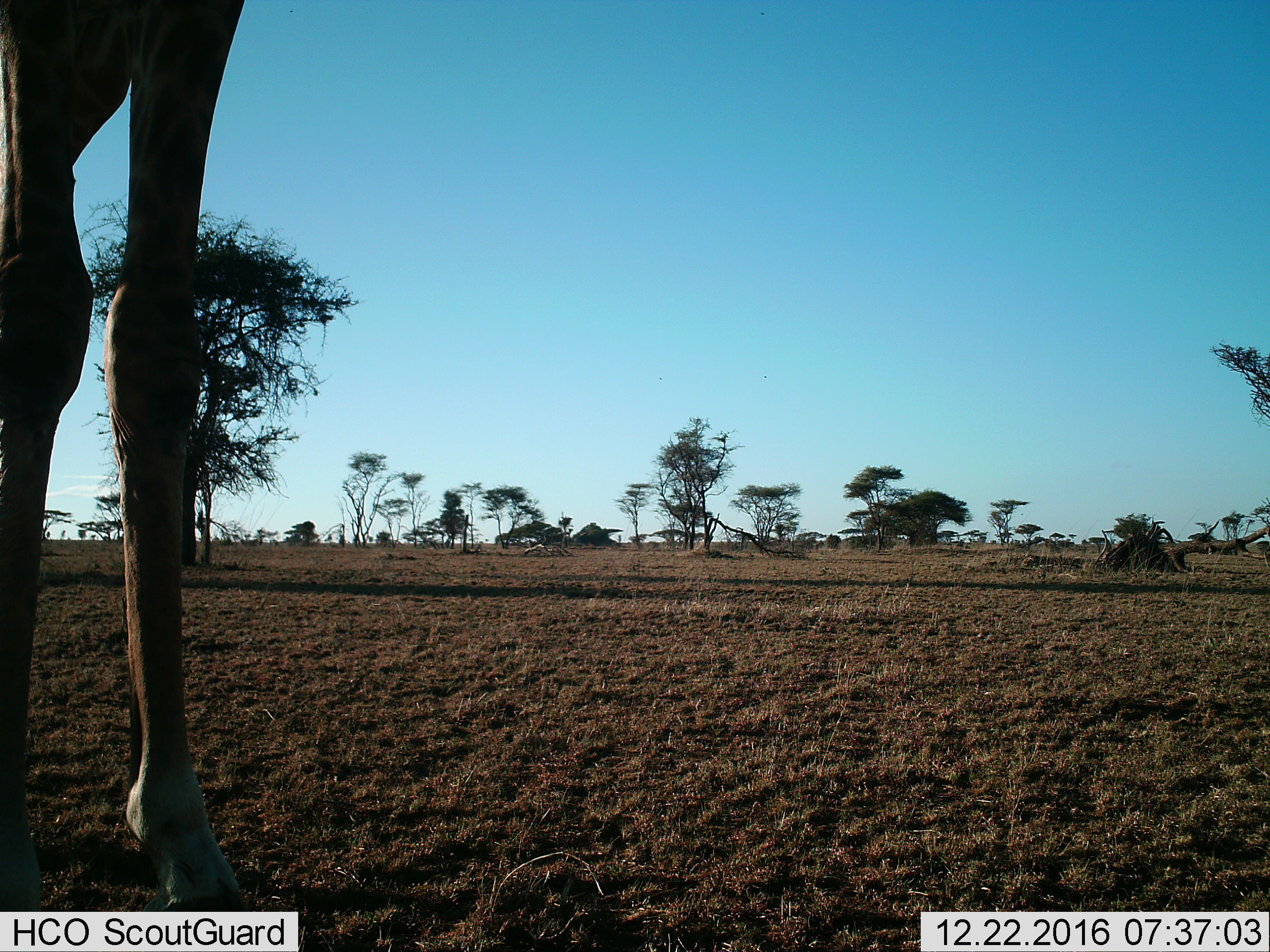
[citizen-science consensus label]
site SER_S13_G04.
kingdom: Animalia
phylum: Chordata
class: Mammalia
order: Artiodactyla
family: Giraffidae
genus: Giraffa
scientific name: Giraffa camelopardalis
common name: giraffe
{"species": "giraffe (Giraffa camelopardalis)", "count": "1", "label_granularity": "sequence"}